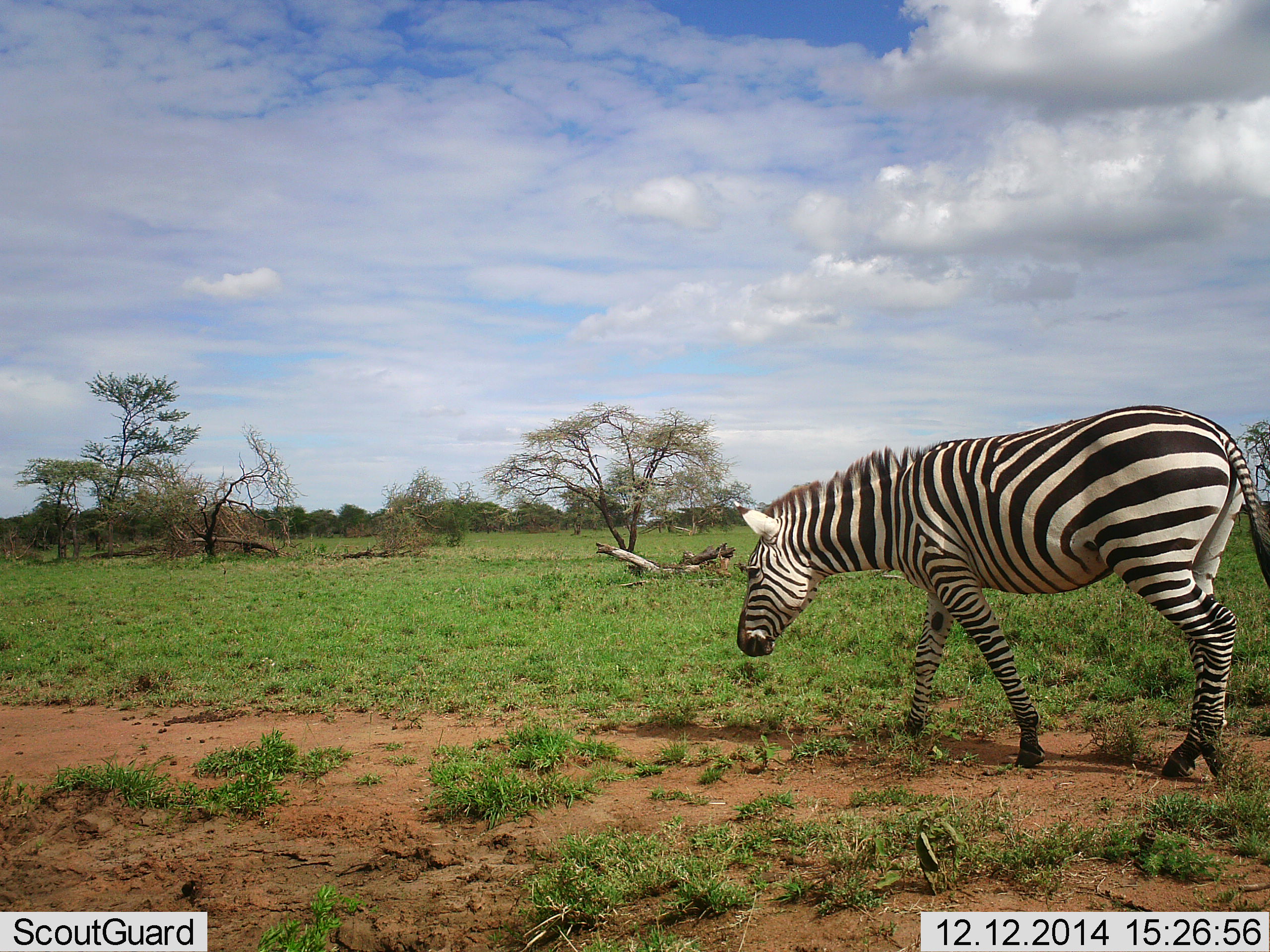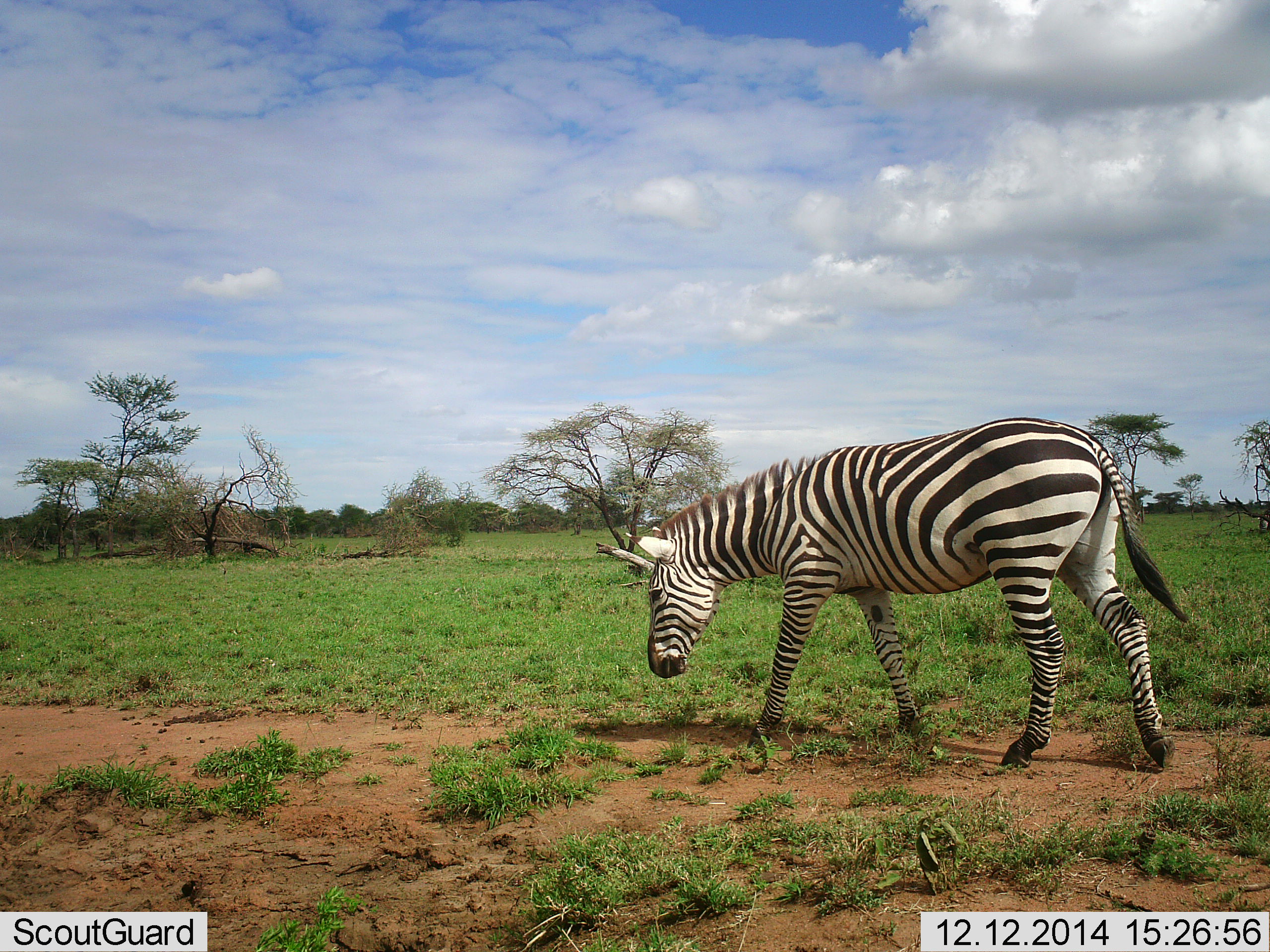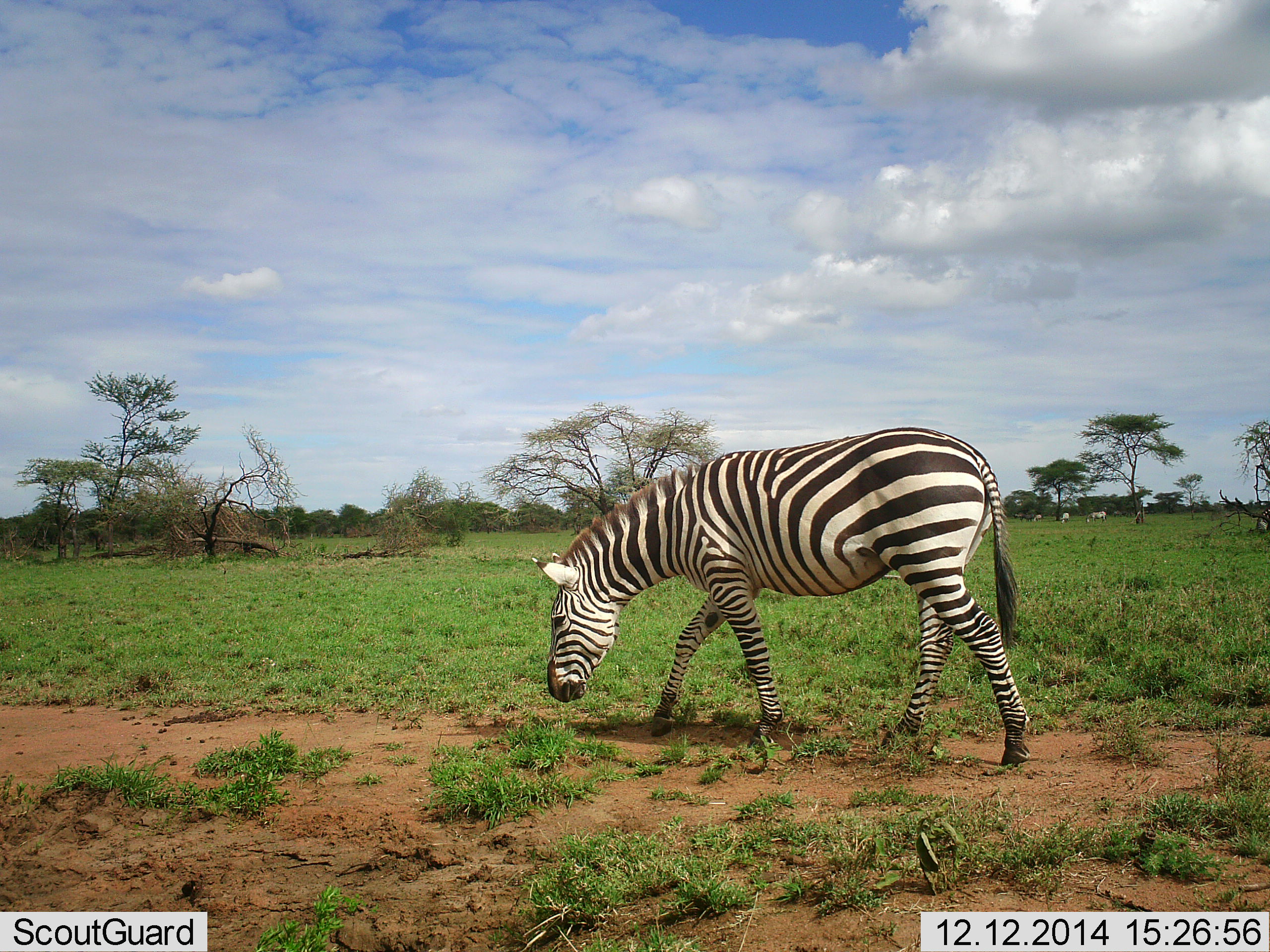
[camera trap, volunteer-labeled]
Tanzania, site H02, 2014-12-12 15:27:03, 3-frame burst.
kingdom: Animalia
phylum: Chordata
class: Mammalia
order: Perissodactyla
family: Equidae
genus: Equus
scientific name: Equus quagga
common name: plains zebra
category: zebra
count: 1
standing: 0%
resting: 0%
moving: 90%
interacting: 0%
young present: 0%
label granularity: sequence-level